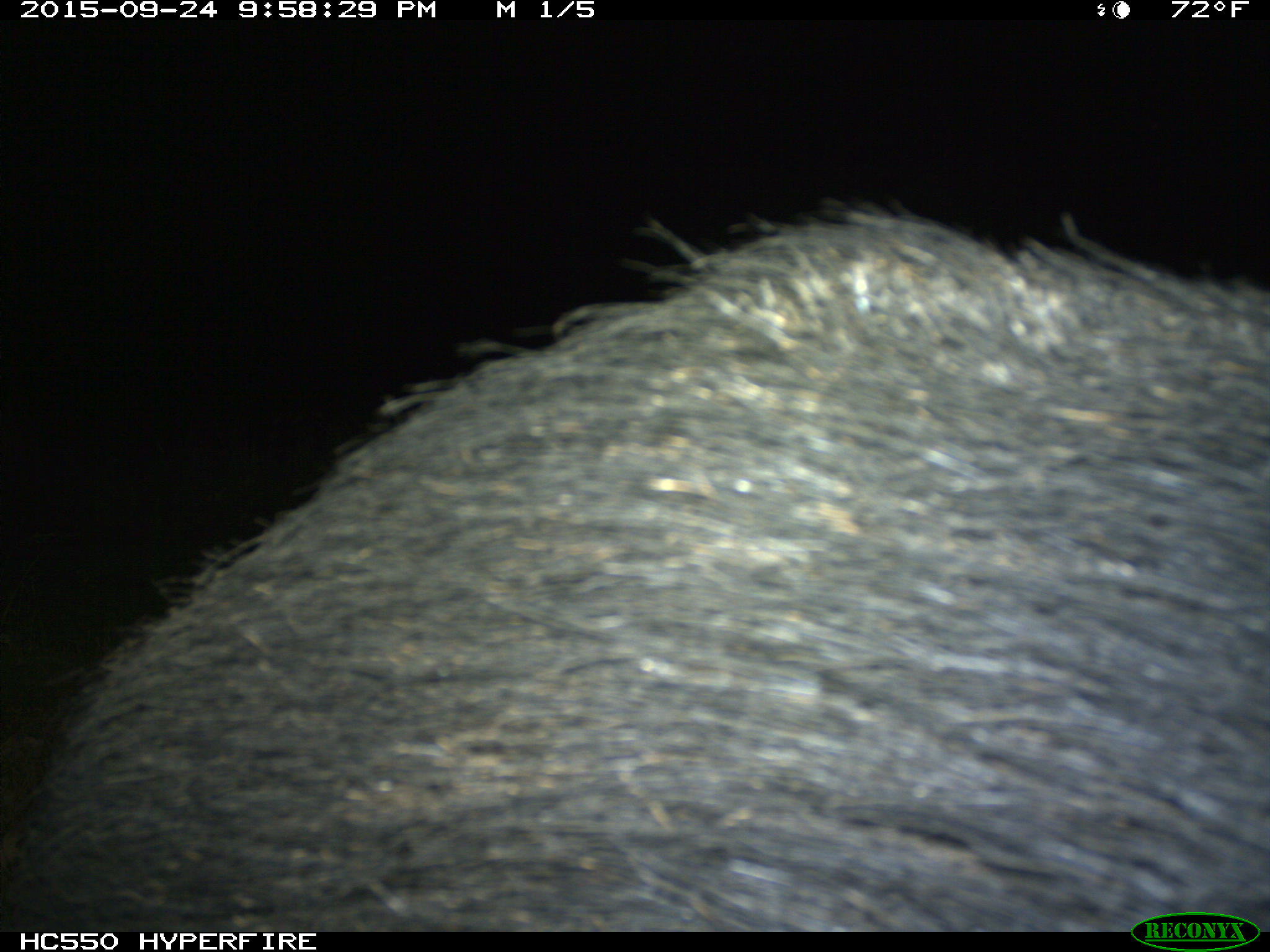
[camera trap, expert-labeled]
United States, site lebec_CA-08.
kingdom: Animalia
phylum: Chordata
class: Mammalia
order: Artiodactyla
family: Suidae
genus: Sus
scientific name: Sus scrofa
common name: wild boar